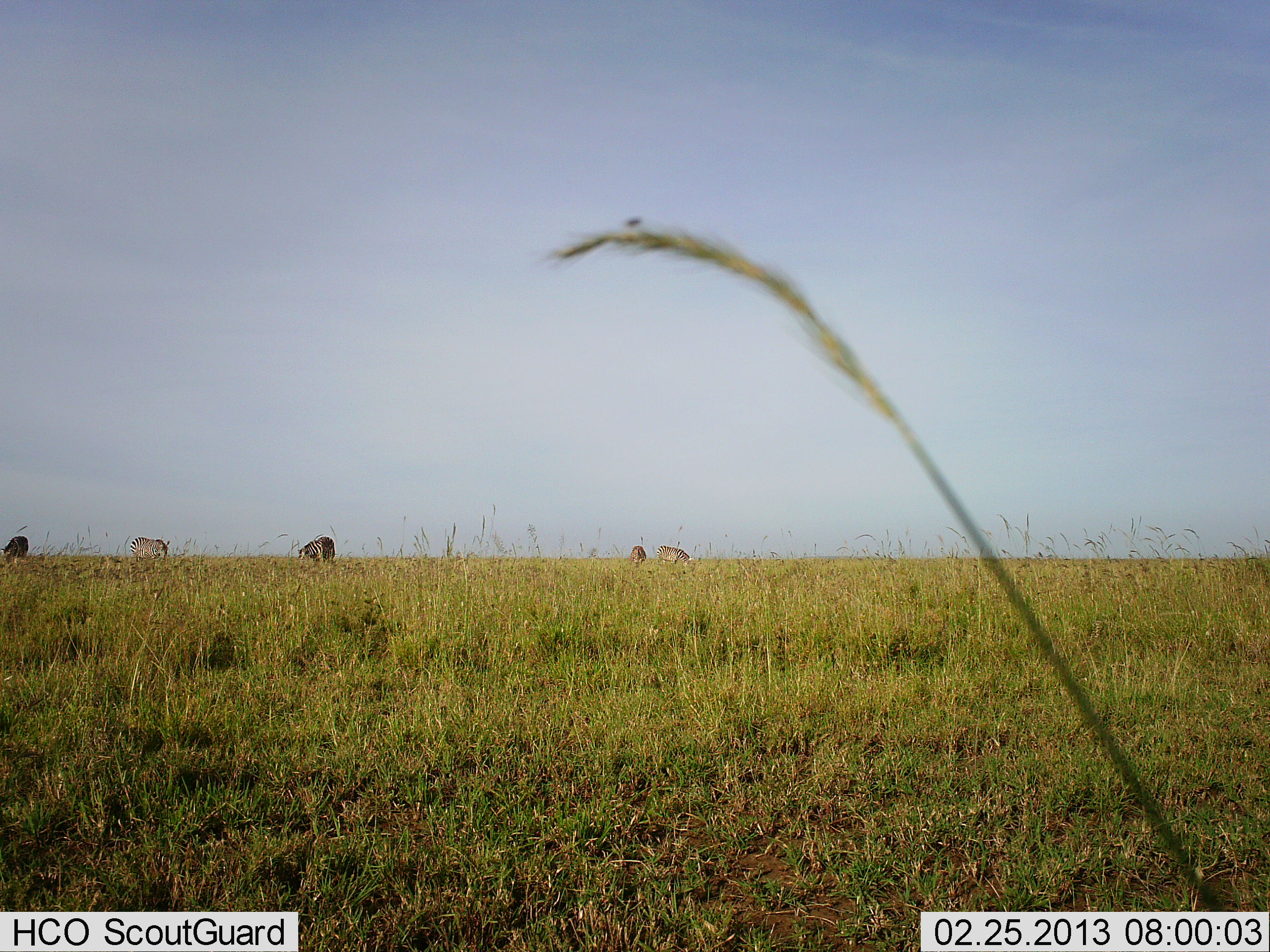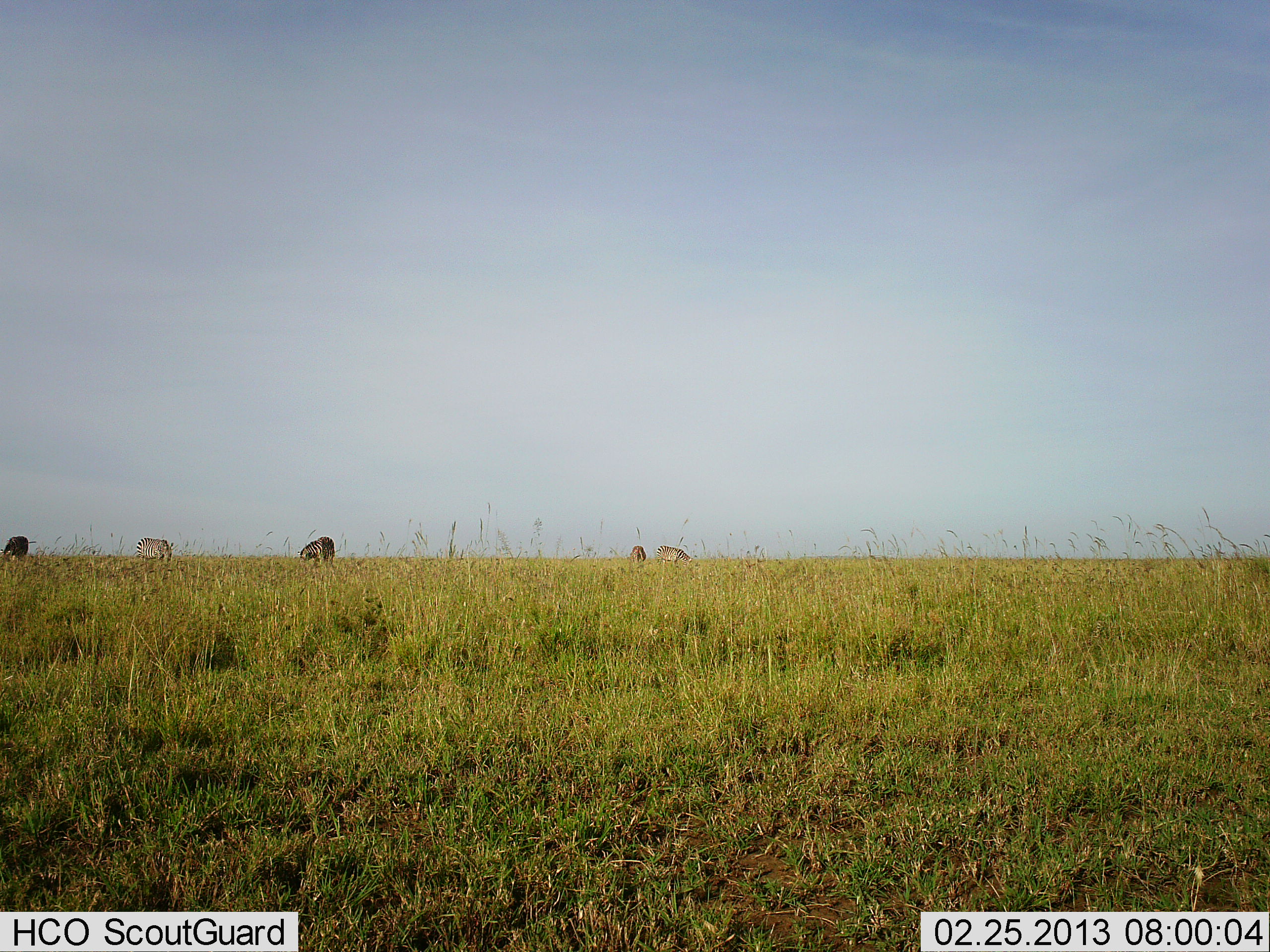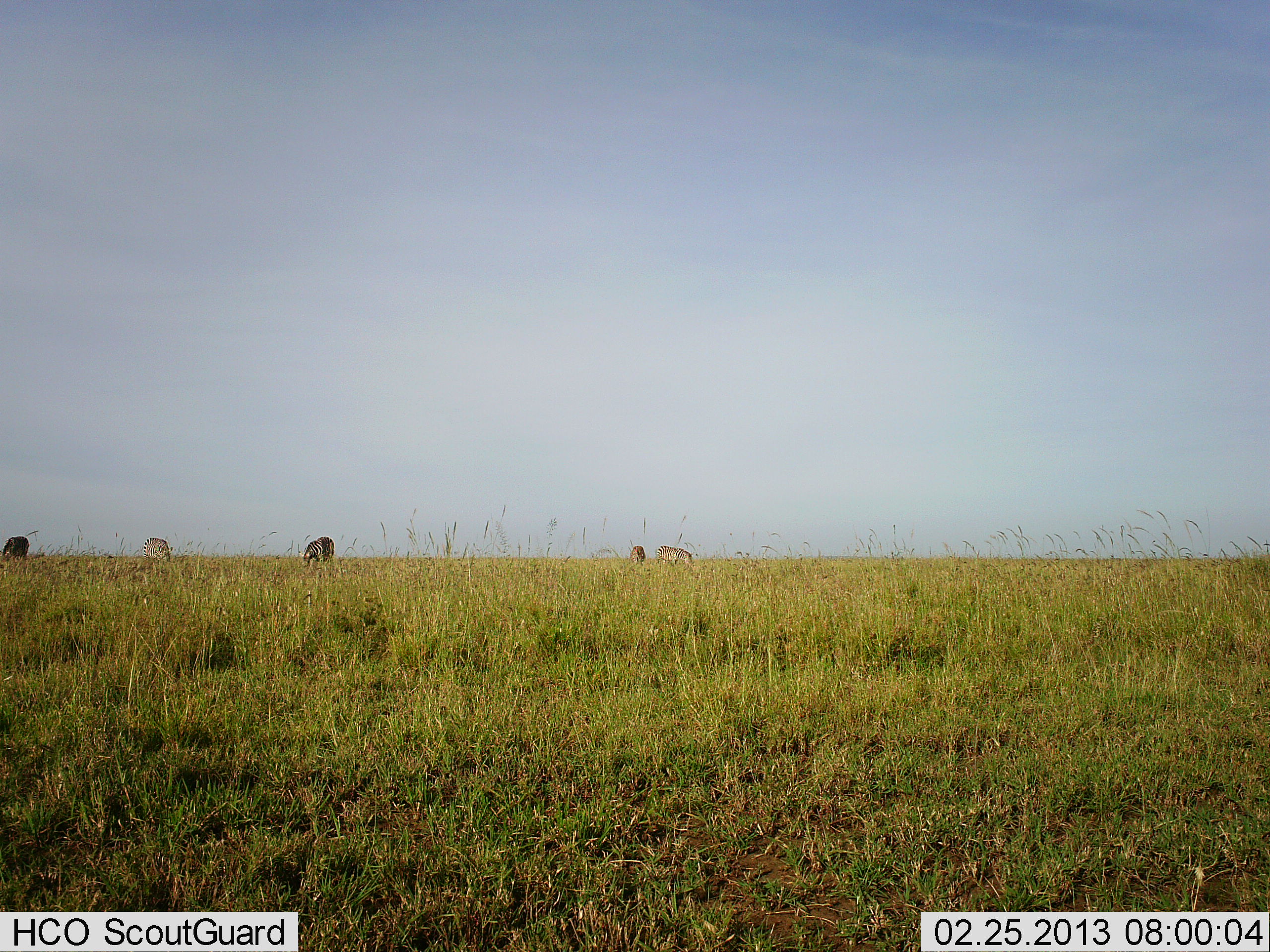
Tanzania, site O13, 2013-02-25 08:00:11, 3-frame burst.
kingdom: Animalia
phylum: Chordata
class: Mammalia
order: Artiodactyla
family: Bovidae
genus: Connochaetes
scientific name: Connochaetes taurinus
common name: blue wildebeest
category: wildebeest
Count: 2.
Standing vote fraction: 25%.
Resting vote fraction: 0%.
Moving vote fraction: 0%.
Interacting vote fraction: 0%.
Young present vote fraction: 0%.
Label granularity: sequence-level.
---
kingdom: Animalia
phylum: Chordata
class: Mammalia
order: Perissodactyla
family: Equidae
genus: Equus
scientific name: Equus quagga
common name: plains zebra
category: zebra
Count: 3.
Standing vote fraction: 25%.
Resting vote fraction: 0%.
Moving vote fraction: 8%.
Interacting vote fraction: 0%.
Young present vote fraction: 0%.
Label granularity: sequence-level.